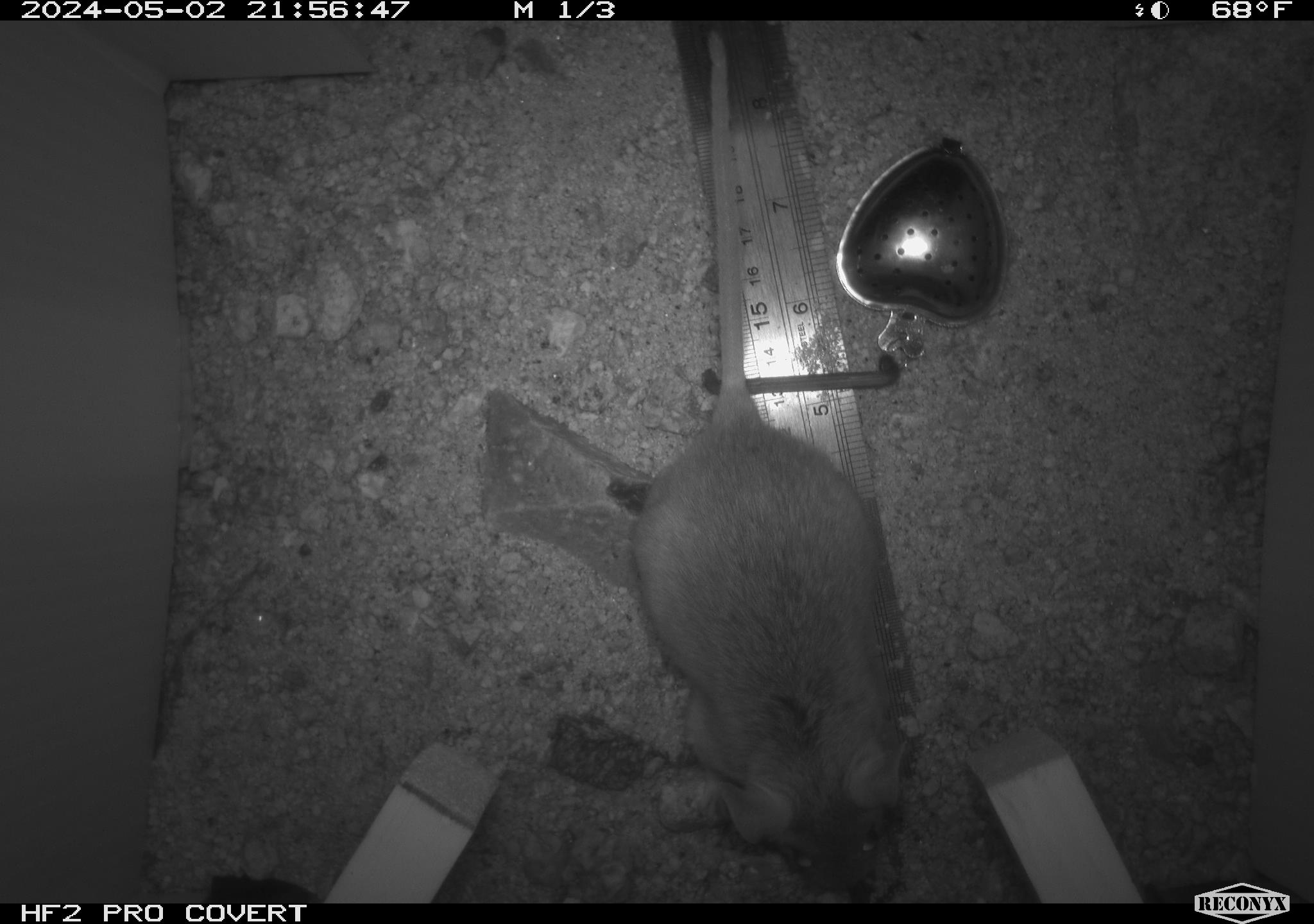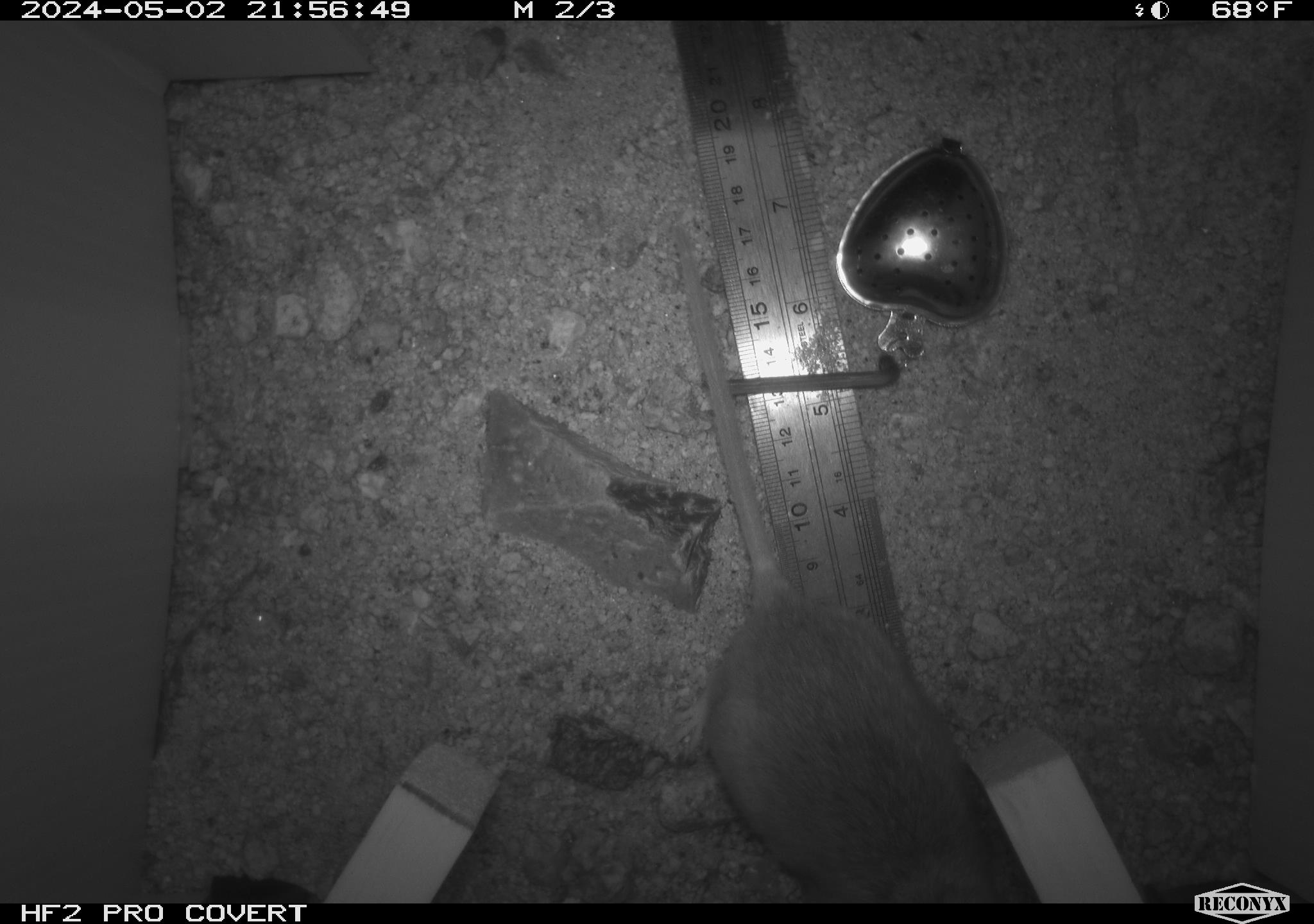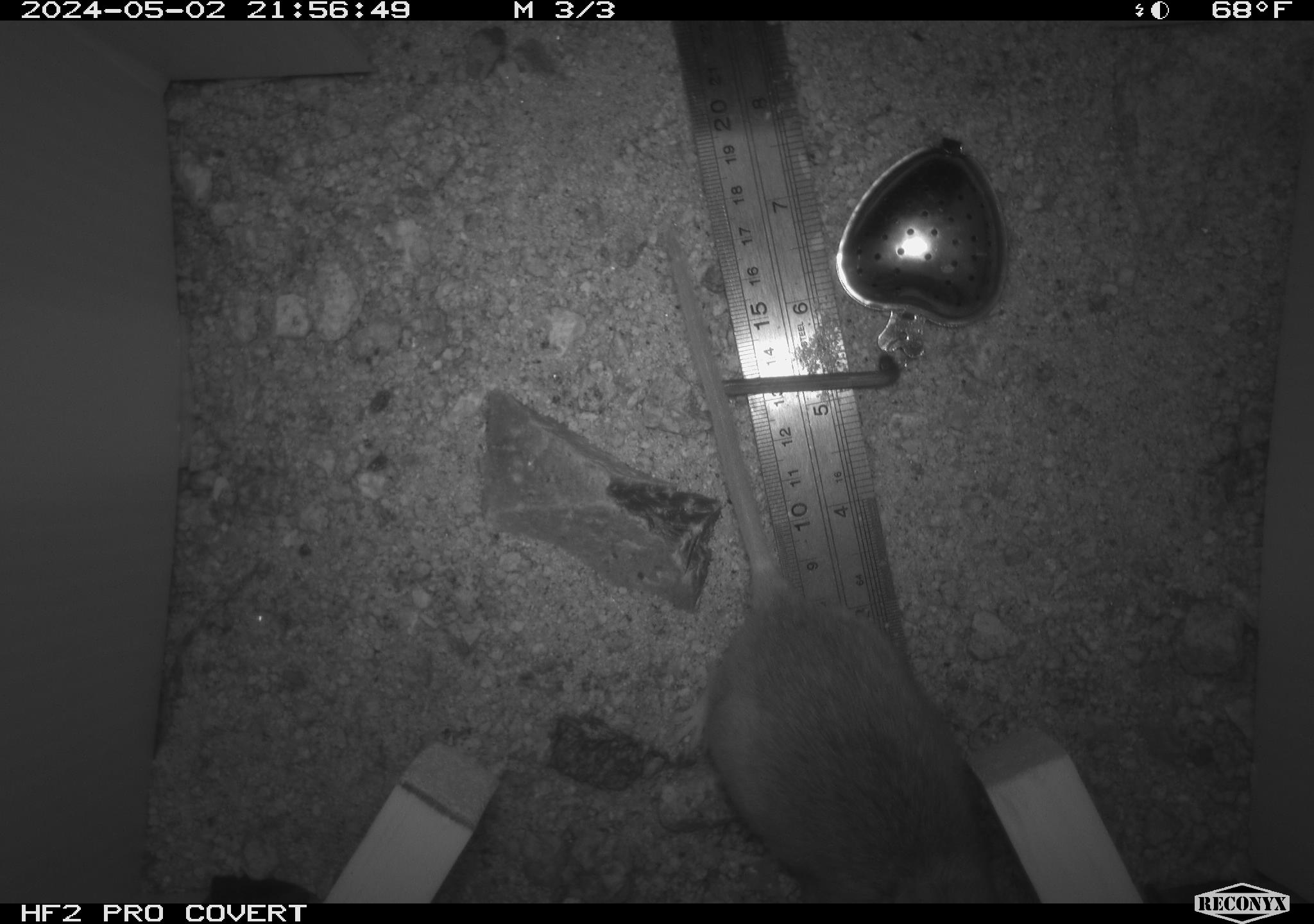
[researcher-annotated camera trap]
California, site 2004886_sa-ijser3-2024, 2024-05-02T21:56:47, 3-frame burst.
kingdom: Animalia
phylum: Chordata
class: Mammalia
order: Rodentia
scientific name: Rodentia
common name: woodrat or rat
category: woodrat or rat species